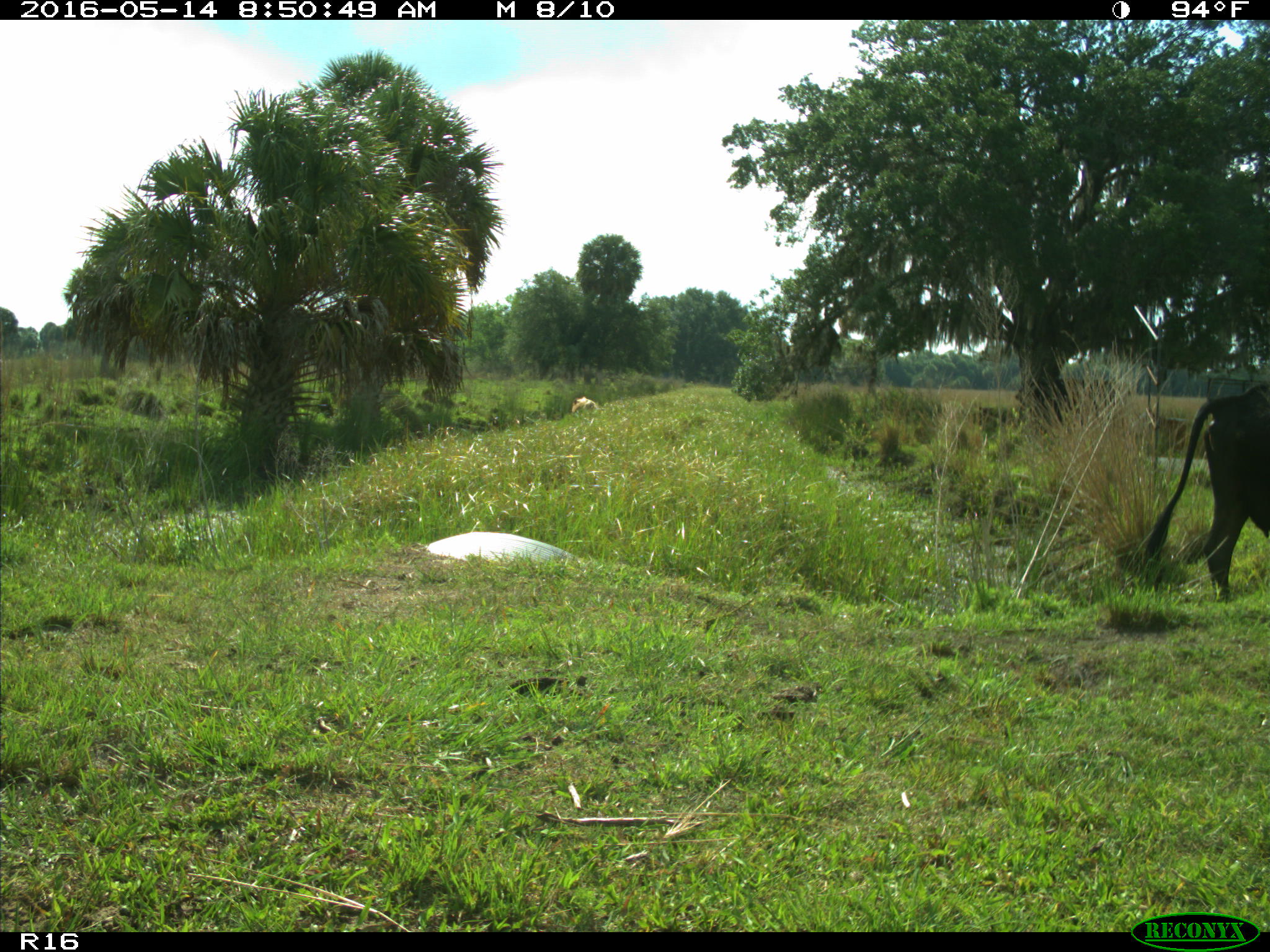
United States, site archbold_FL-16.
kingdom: Animalia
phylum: Chordata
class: Mammalia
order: Artiodactyla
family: Bovidae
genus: Bos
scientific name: Bos taurus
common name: domestic cow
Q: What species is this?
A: Bos taurus (domestic cow).